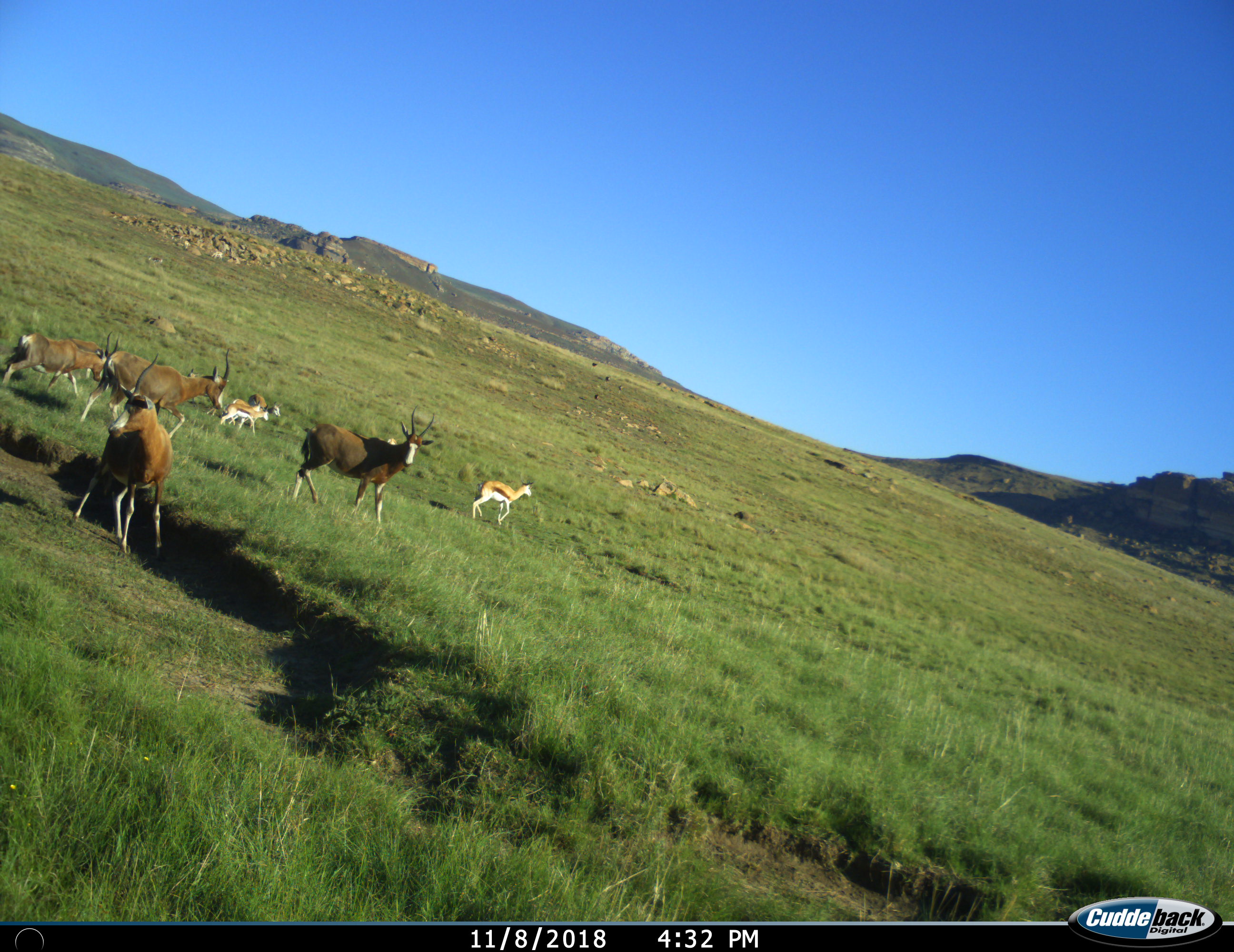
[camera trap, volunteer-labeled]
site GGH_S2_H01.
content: unidentified animal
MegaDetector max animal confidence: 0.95